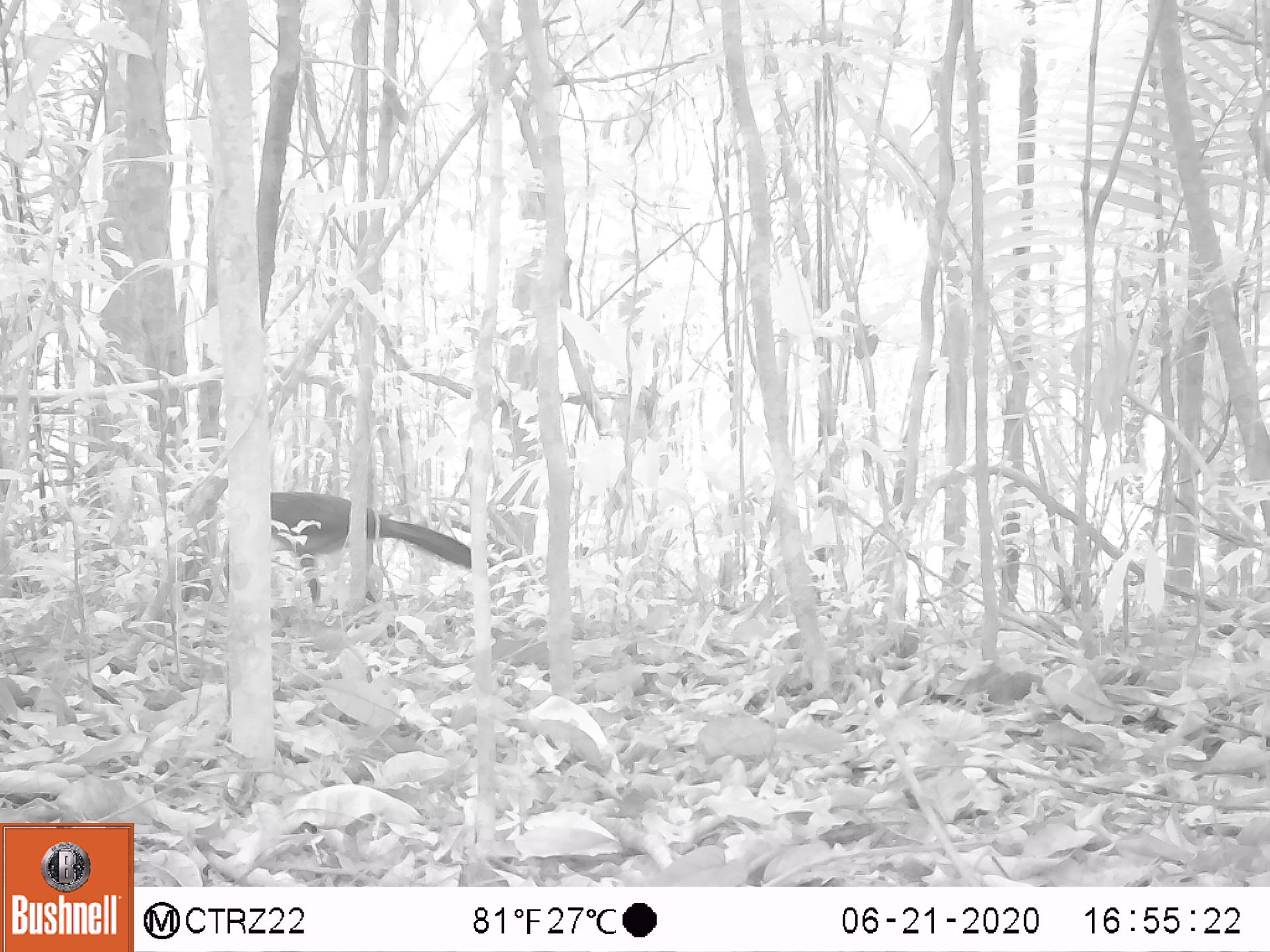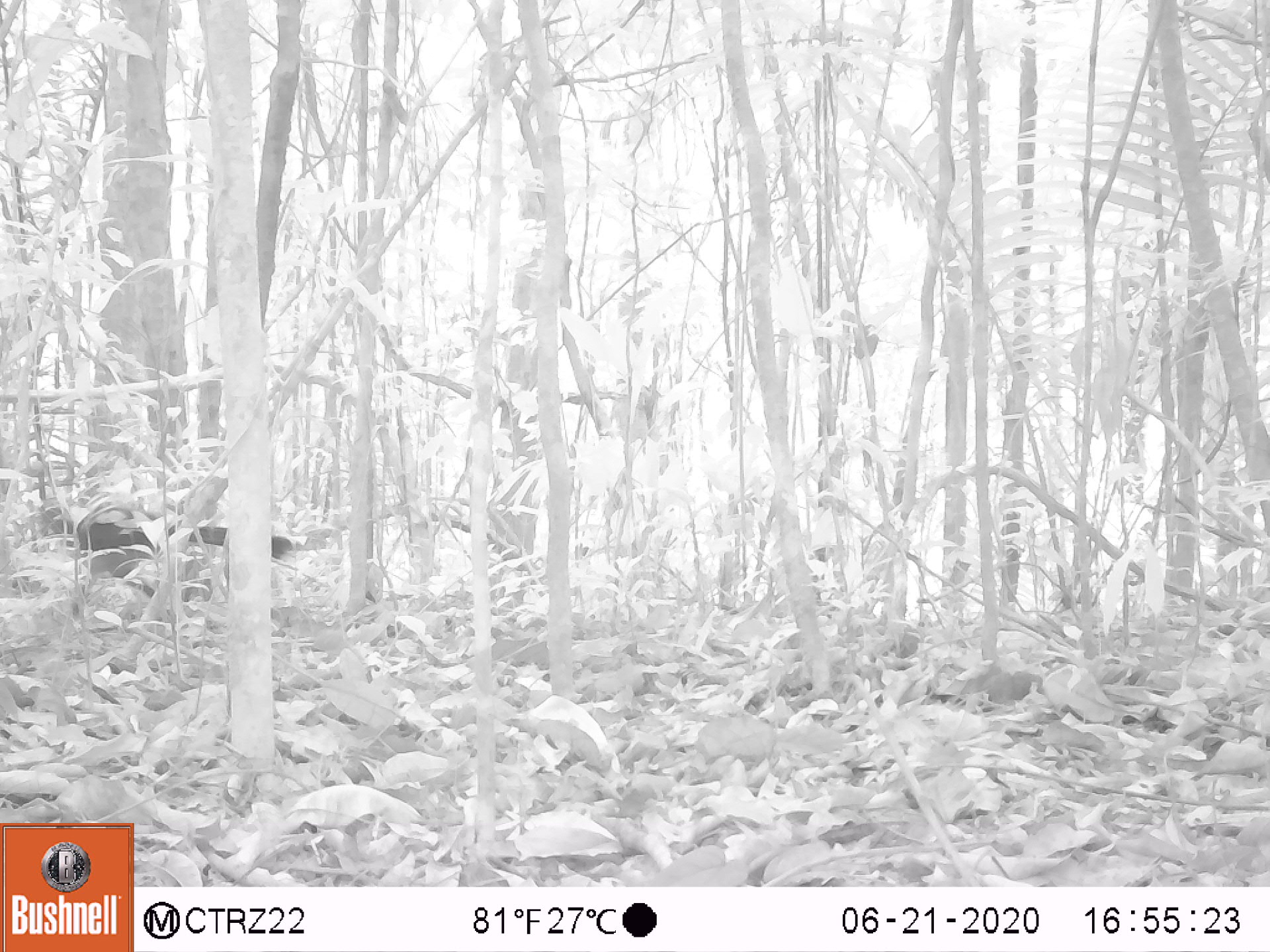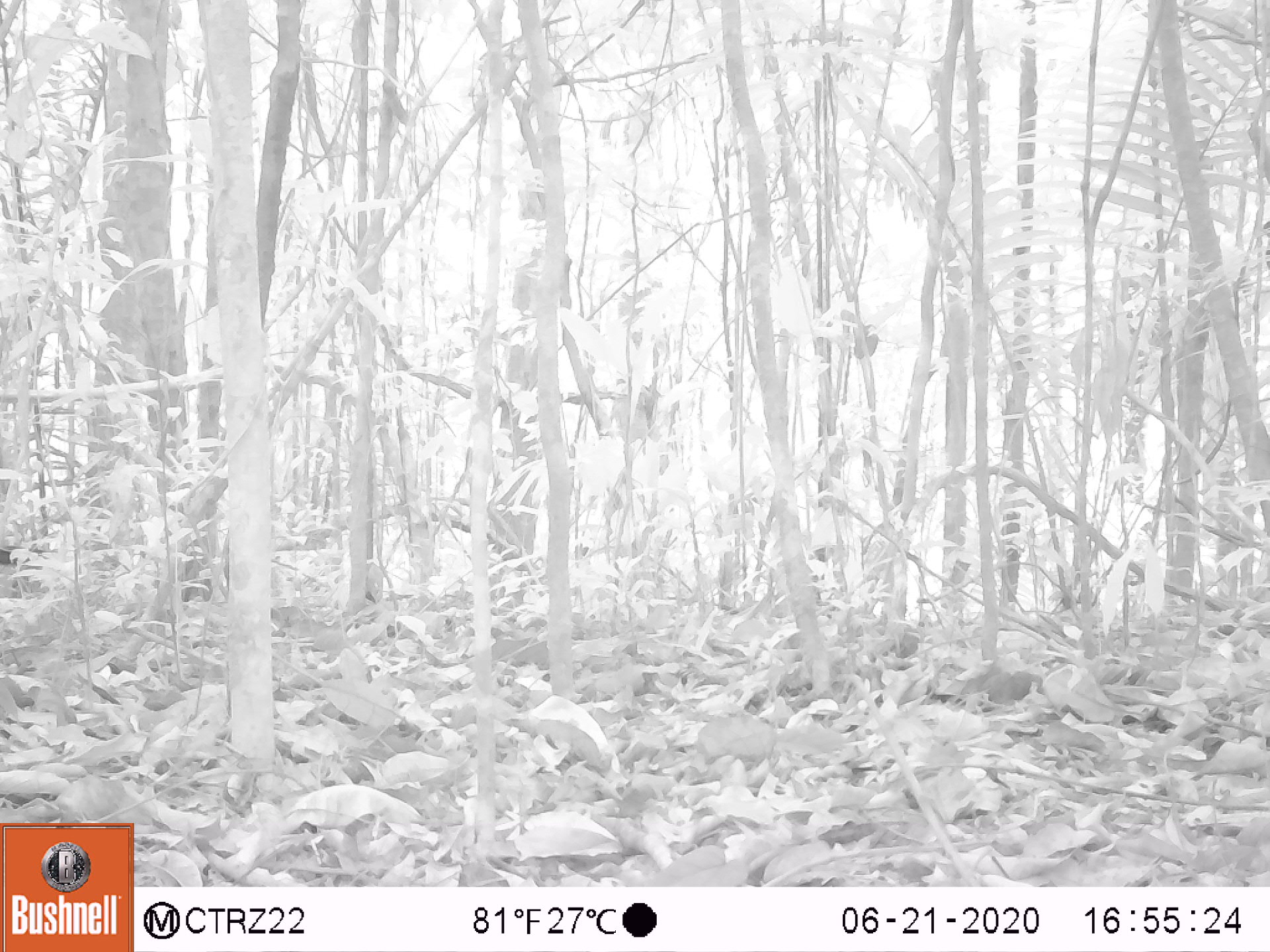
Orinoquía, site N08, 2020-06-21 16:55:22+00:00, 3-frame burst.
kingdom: Animalia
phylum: Chordata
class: Aves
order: Galliformes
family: Cracidae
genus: Penelope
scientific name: Penelope jacquacu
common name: spix's guan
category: spixs guan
Spixs guan (spix's guan) (Penelope jacquacu).